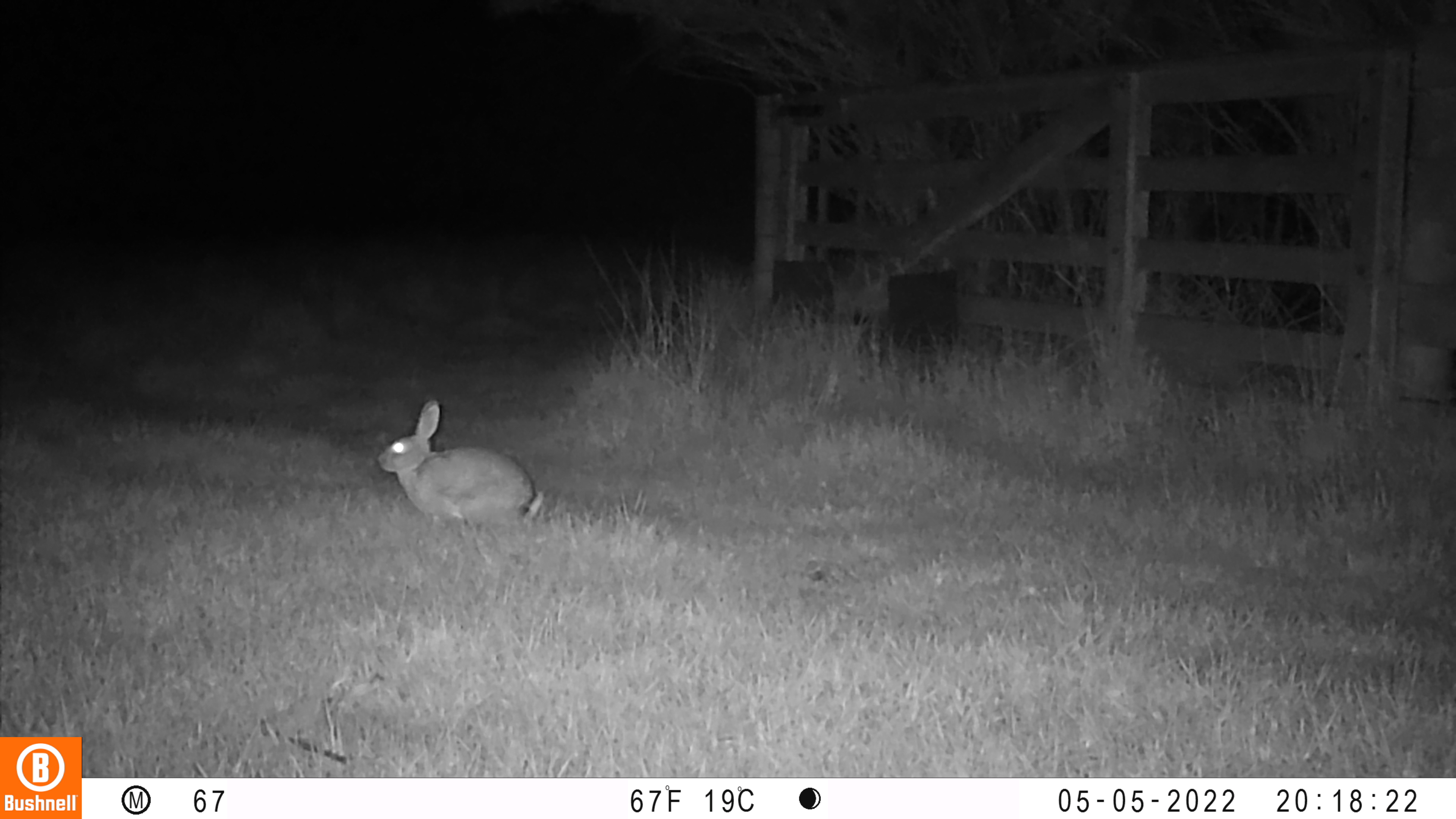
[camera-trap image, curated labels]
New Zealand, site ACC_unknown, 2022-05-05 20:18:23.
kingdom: Animalia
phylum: Chordata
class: Mammalia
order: Lagomorpha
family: Leporidae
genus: Oryctolagus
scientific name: Oryctolagus cuniculus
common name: european rabbit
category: rabbit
Rabbit (european rabbit) (Oryctolagus cuniculus).